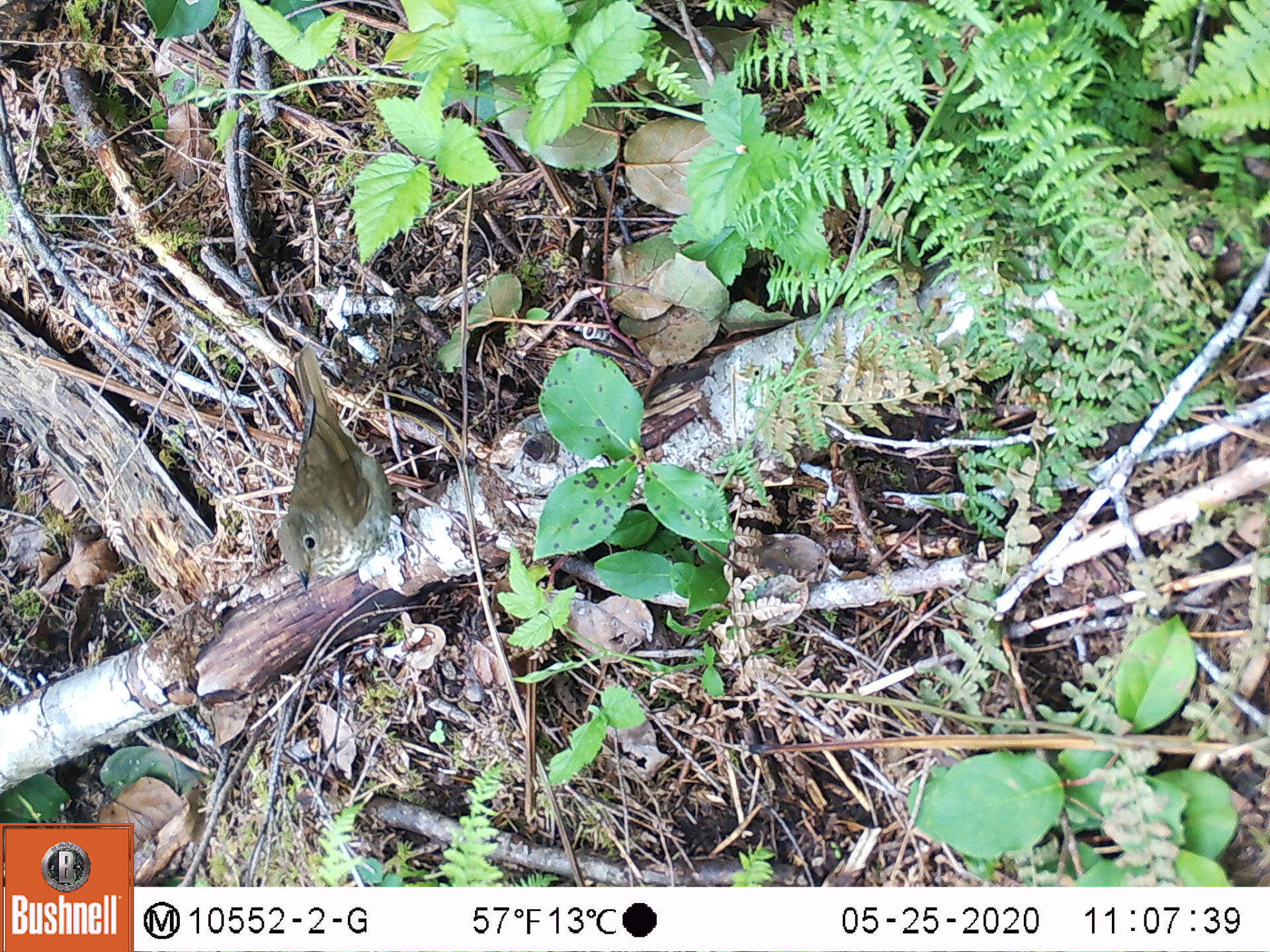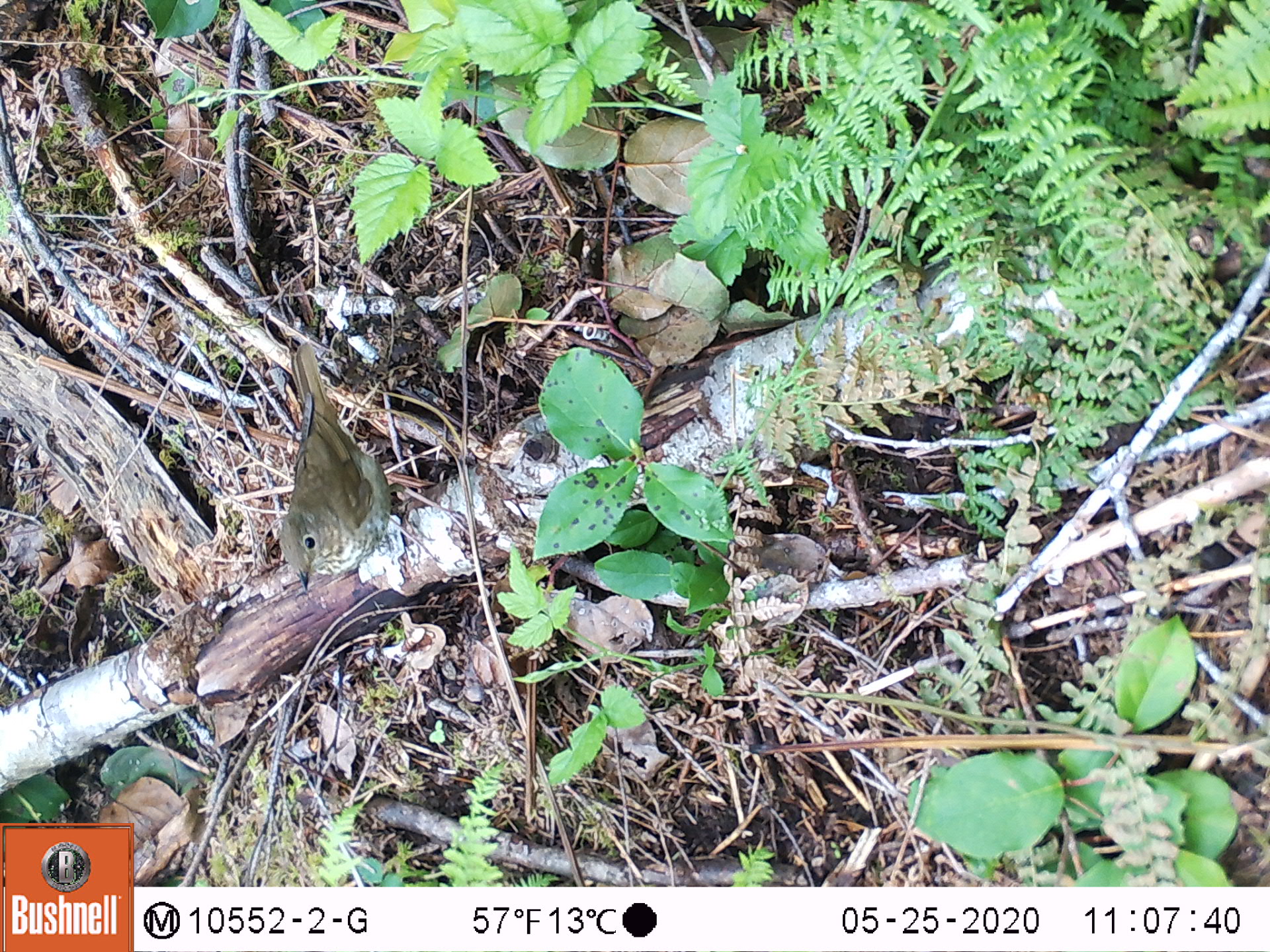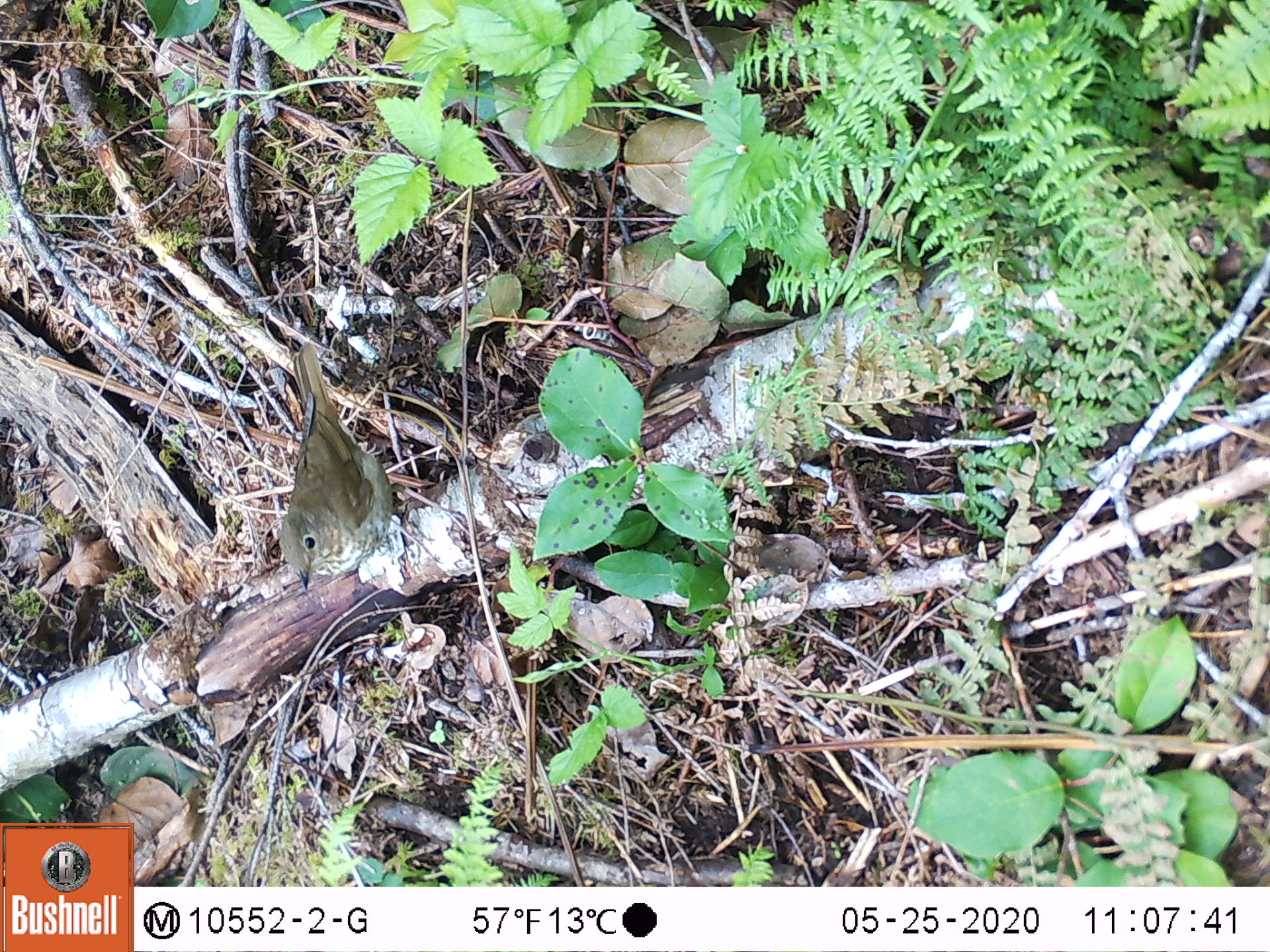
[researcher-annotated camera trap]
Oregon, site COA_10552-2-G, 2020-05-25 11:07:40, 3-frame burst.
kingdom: Animalia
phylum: Chordata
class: Aves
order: Passeriformes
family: Turdidae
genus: Catharus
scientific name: Catharus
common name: brown thrushes and nightingale-thrushes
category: catharus species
Catharus species (brown thrushes and nightingale-thrushes) (Catharus).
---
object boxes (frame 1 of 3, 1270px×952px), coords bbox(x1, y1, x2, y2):
catharus species: bbox(273, 343, 393, 603)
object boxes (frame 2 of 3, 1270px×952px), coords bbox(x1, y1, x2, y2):
catharus species: bbox(264, 340, 399, 596)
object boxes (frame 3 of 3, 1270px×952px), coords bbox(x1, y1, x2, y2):
catharus species: bbox(275, 340, 406, 594)